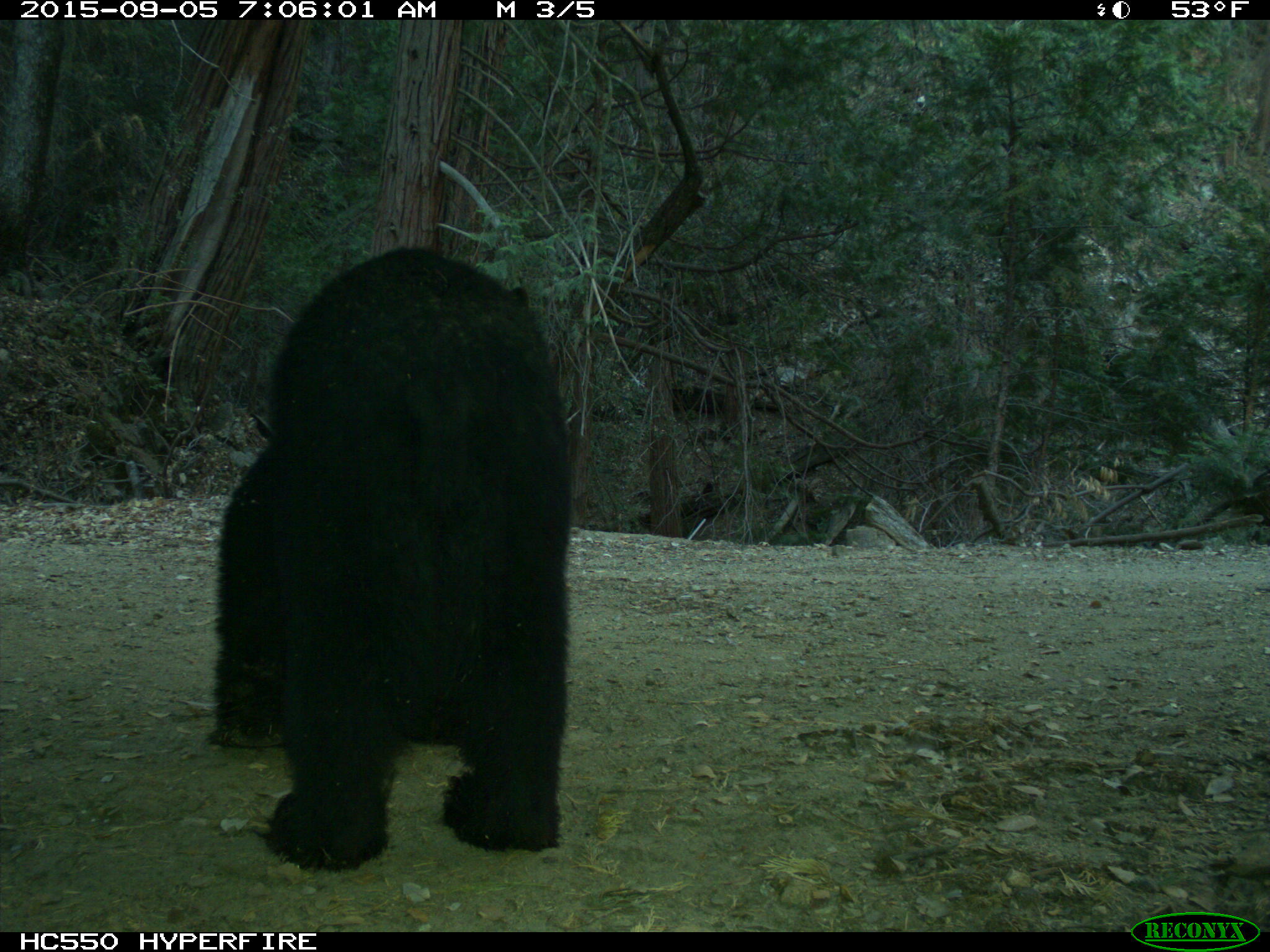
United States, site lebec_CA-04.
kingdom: Animalia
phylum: Chordata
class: Mammalia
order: Carnivora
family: Ursidae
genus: Ursus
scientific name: Ursus americanus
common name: american black bear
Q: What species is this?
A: Ursus americanus (american black bear).